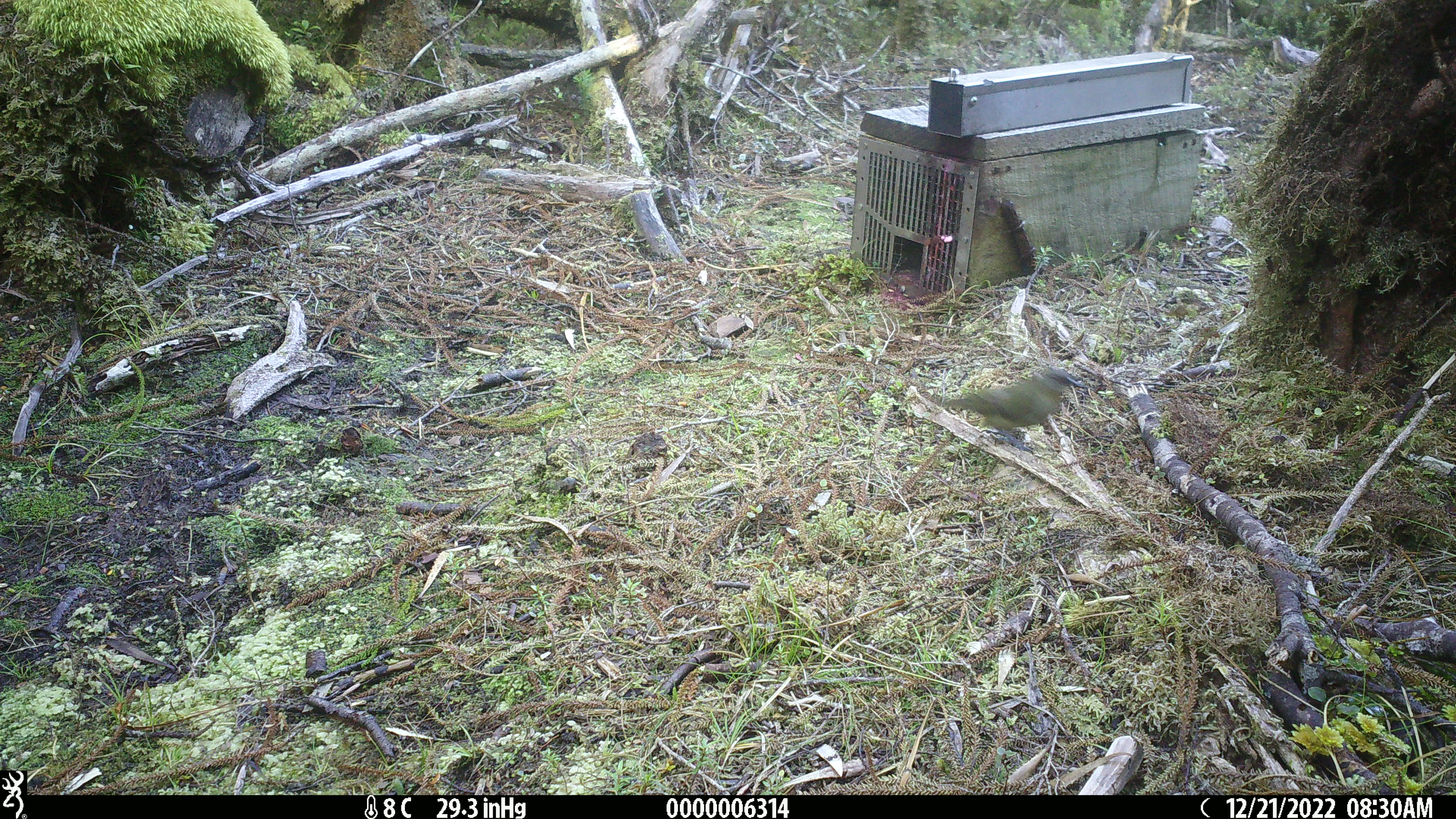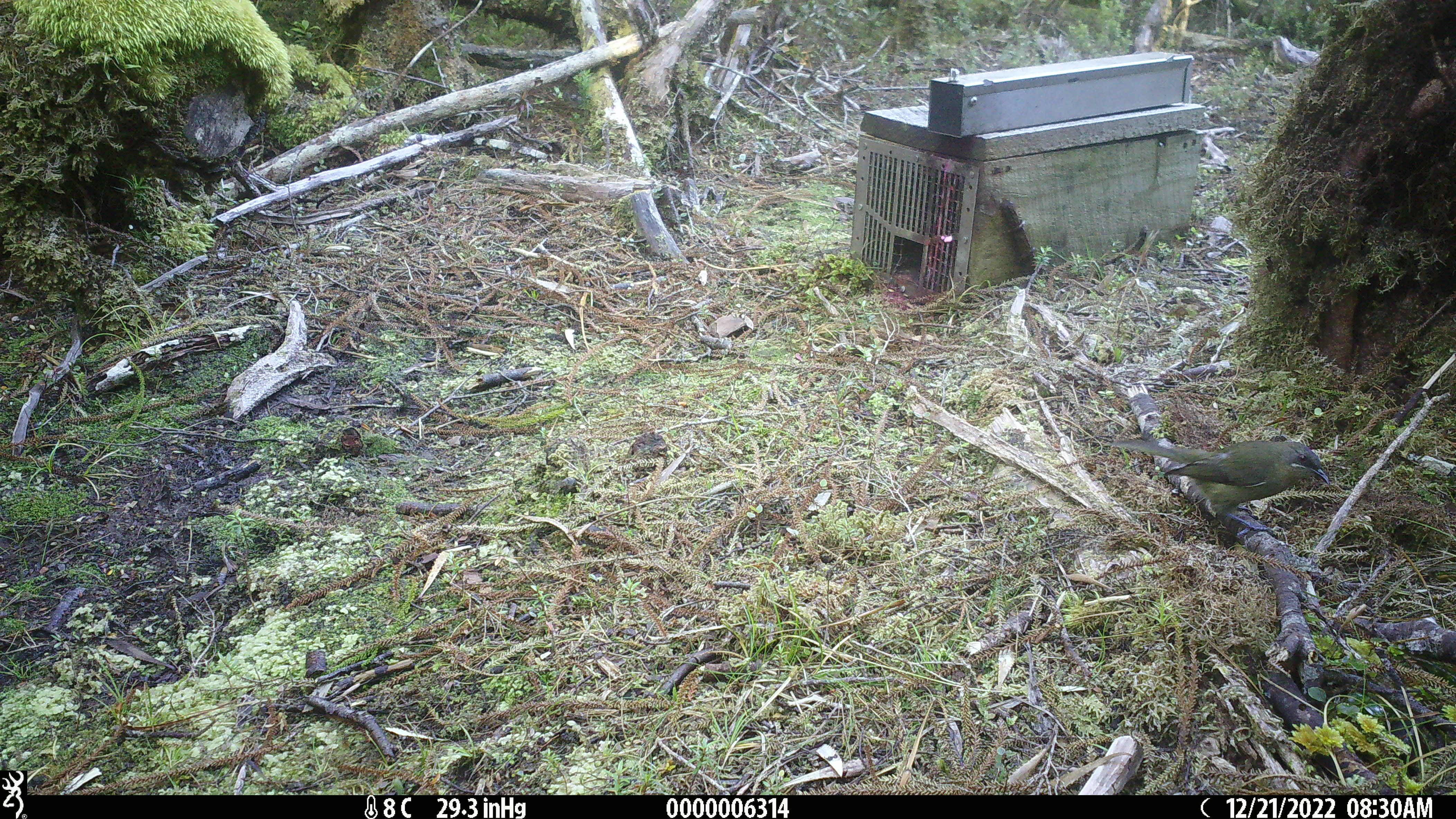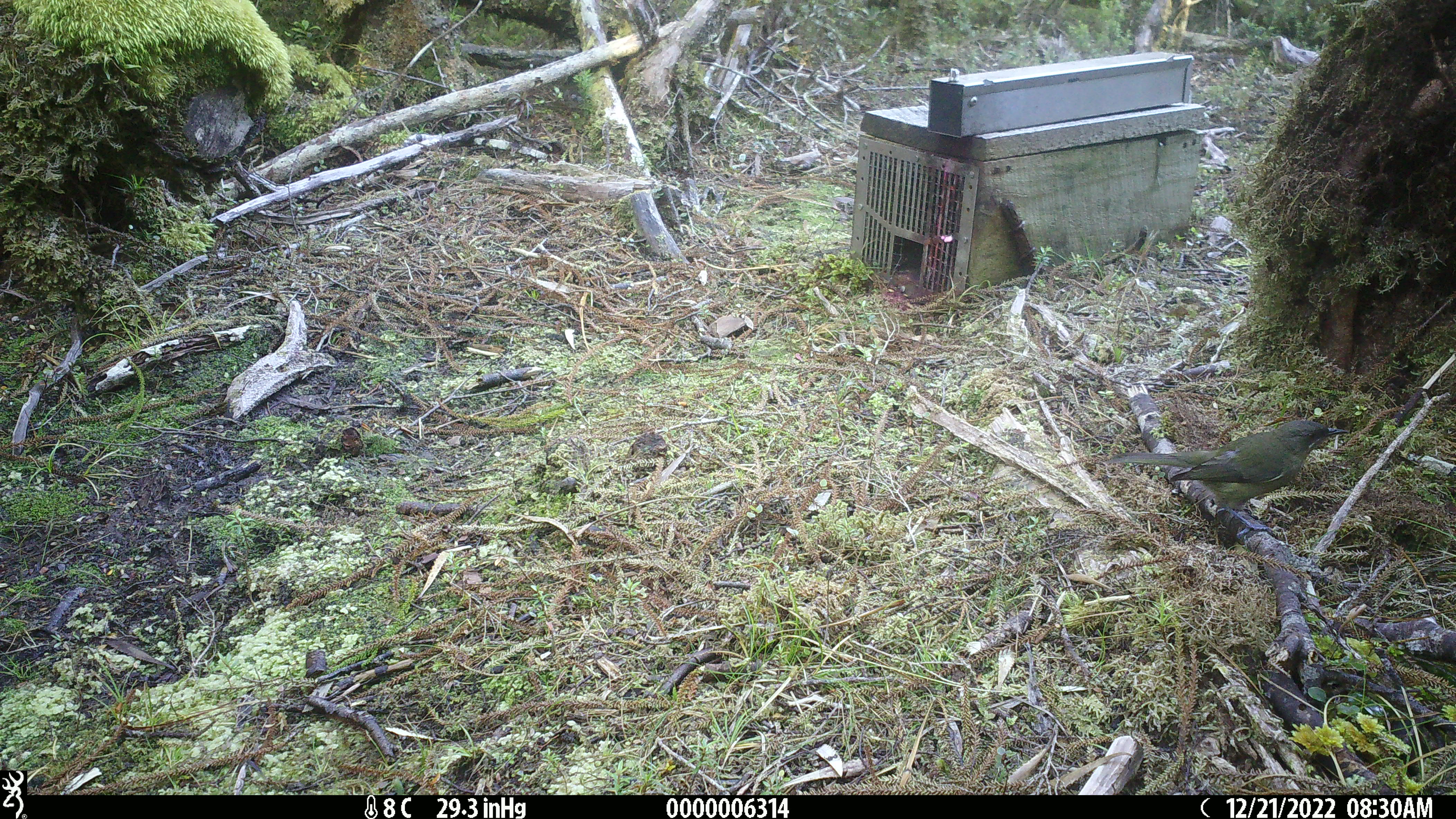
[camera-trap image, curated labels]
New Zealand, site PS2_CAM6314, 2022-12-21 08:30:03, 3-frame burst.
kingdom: Animalia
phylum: Chordata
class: Aves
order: Passeriformes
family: Meliphagidae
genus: Anthornis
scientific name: Anthornis melanura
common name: new zealand bellbird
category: bellbird